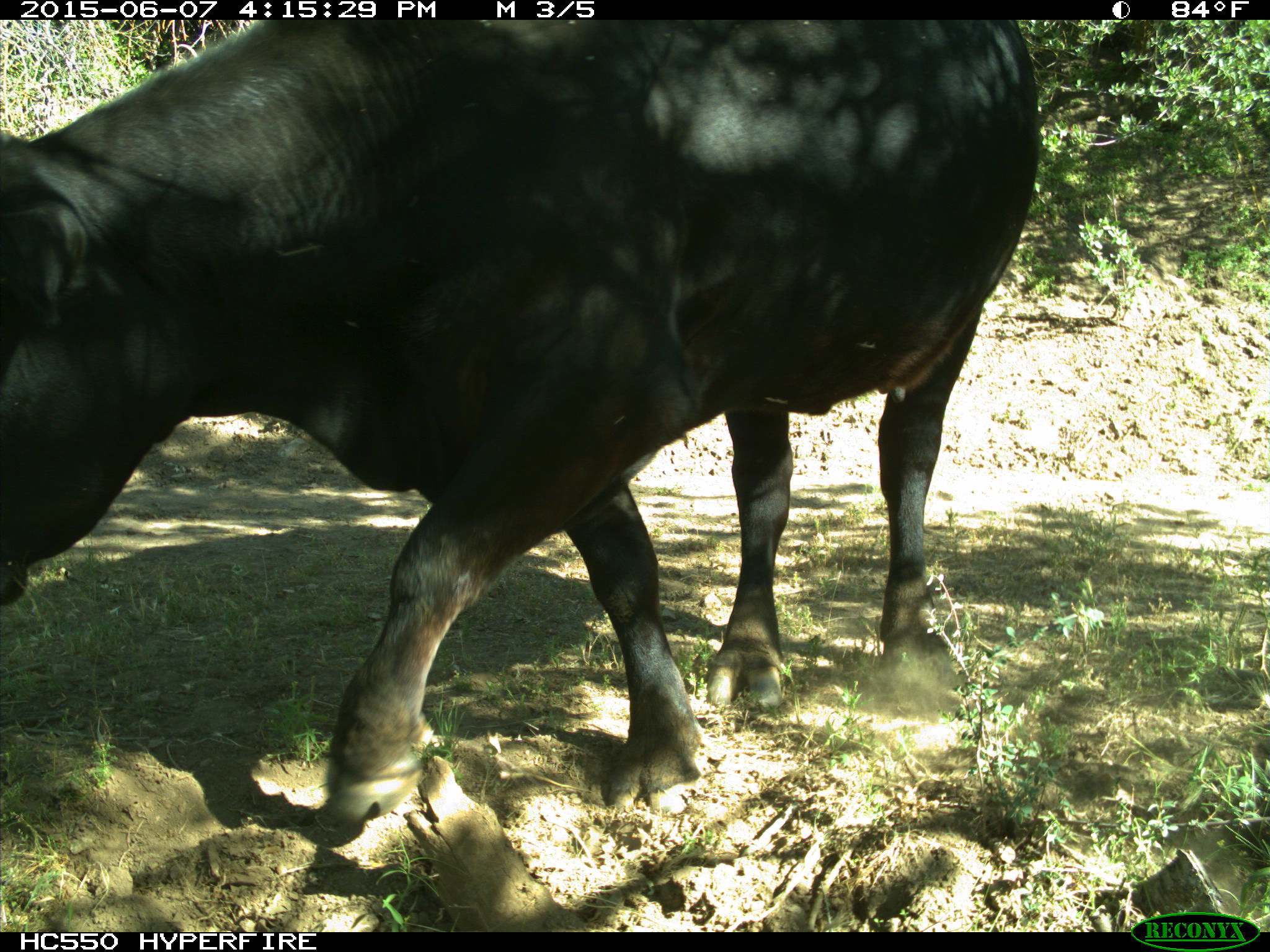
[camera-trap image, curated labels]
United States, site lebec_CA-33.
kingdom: Animalia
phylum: Chordata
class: Mammalia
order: Artiodactyla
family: Bovidae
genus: Bos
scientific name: Bos taurus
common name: domestic cow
Bos taurus (domestic cow).